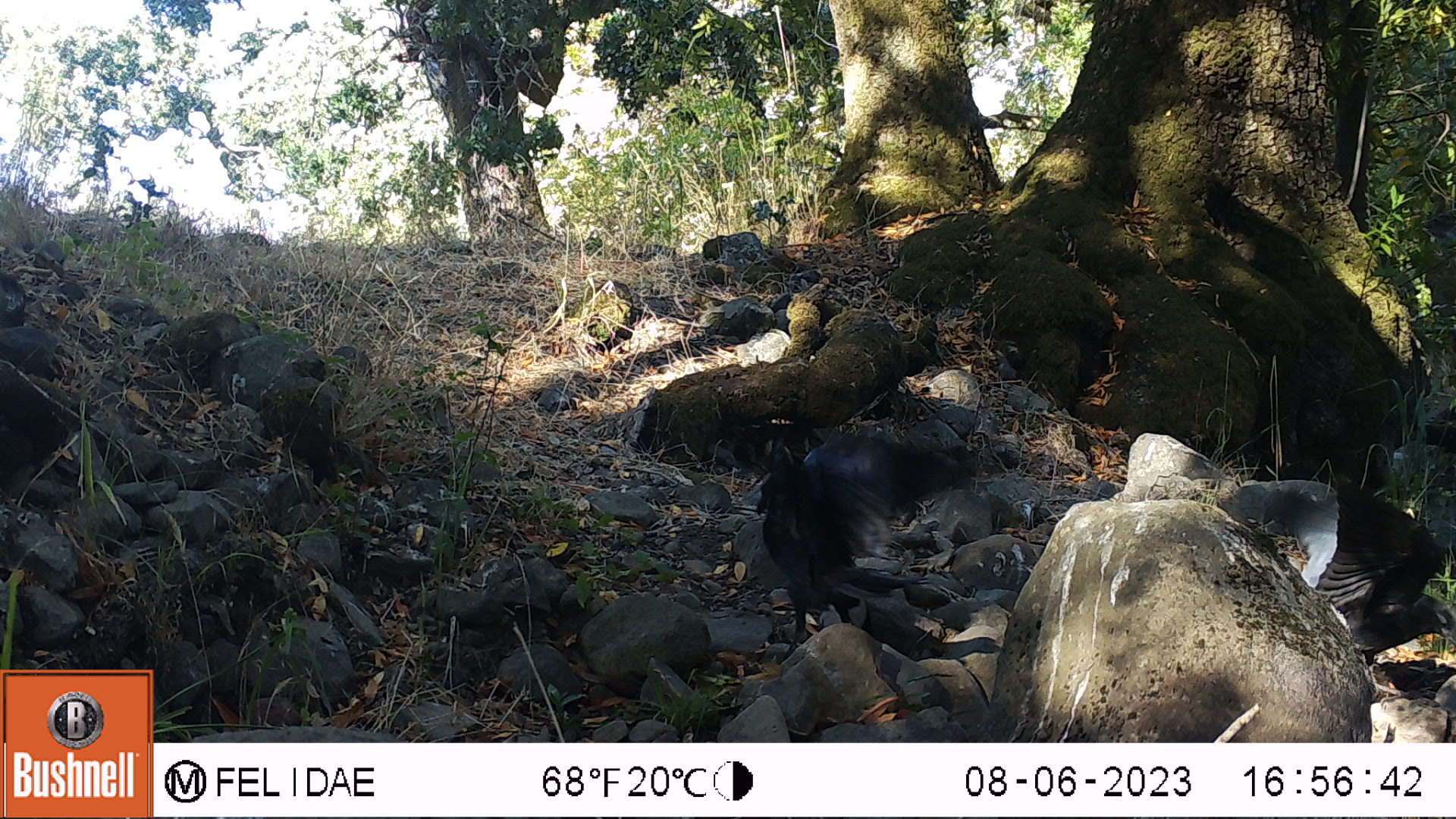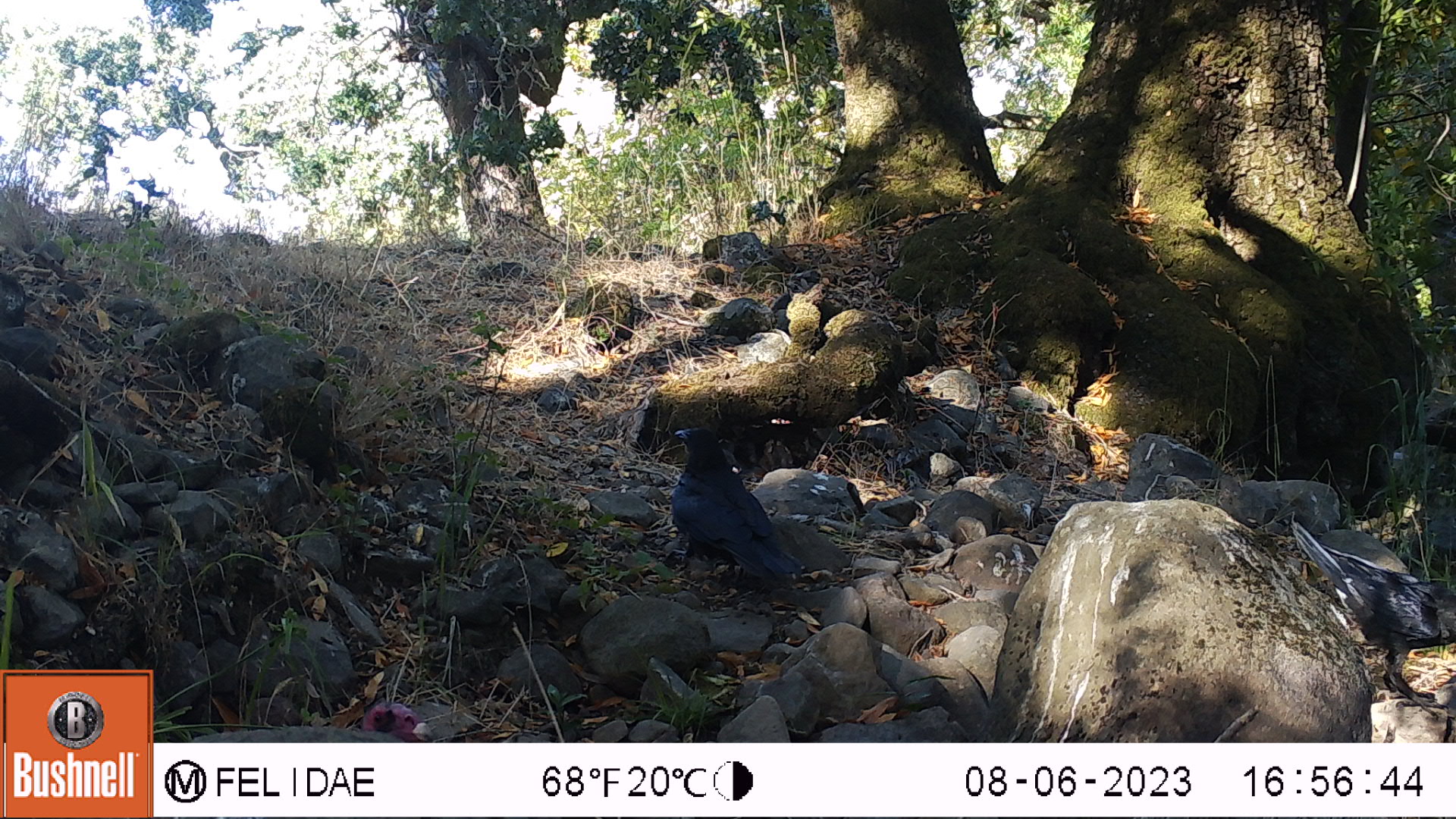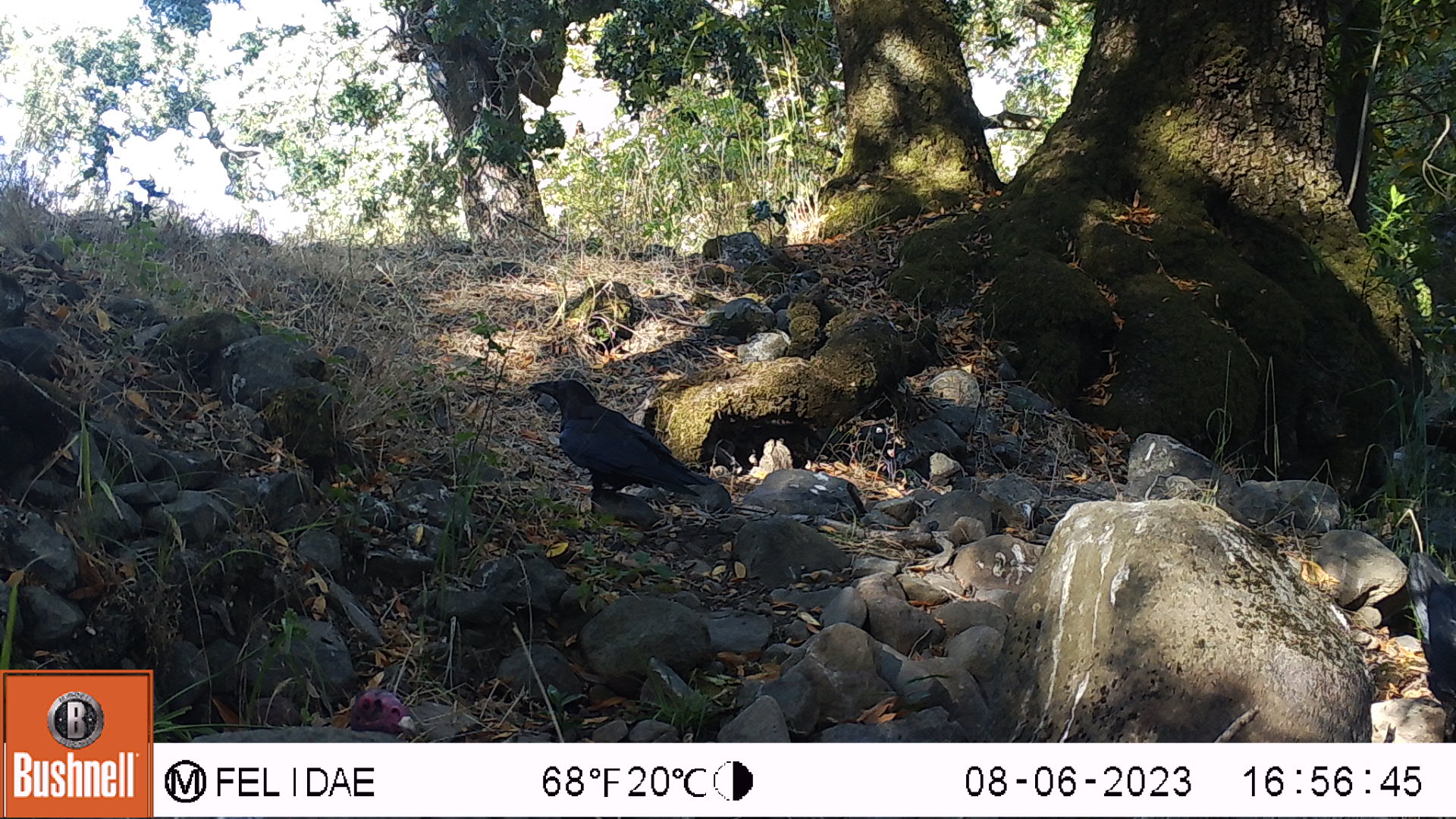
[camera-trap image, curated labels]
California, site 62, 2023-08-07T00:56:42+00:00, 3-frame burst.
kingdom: Animalia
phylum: Chordata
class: Aves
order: Passeriformes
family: Corvidae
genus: Corvus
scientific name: Corvus brachyrhynchos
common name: american crow